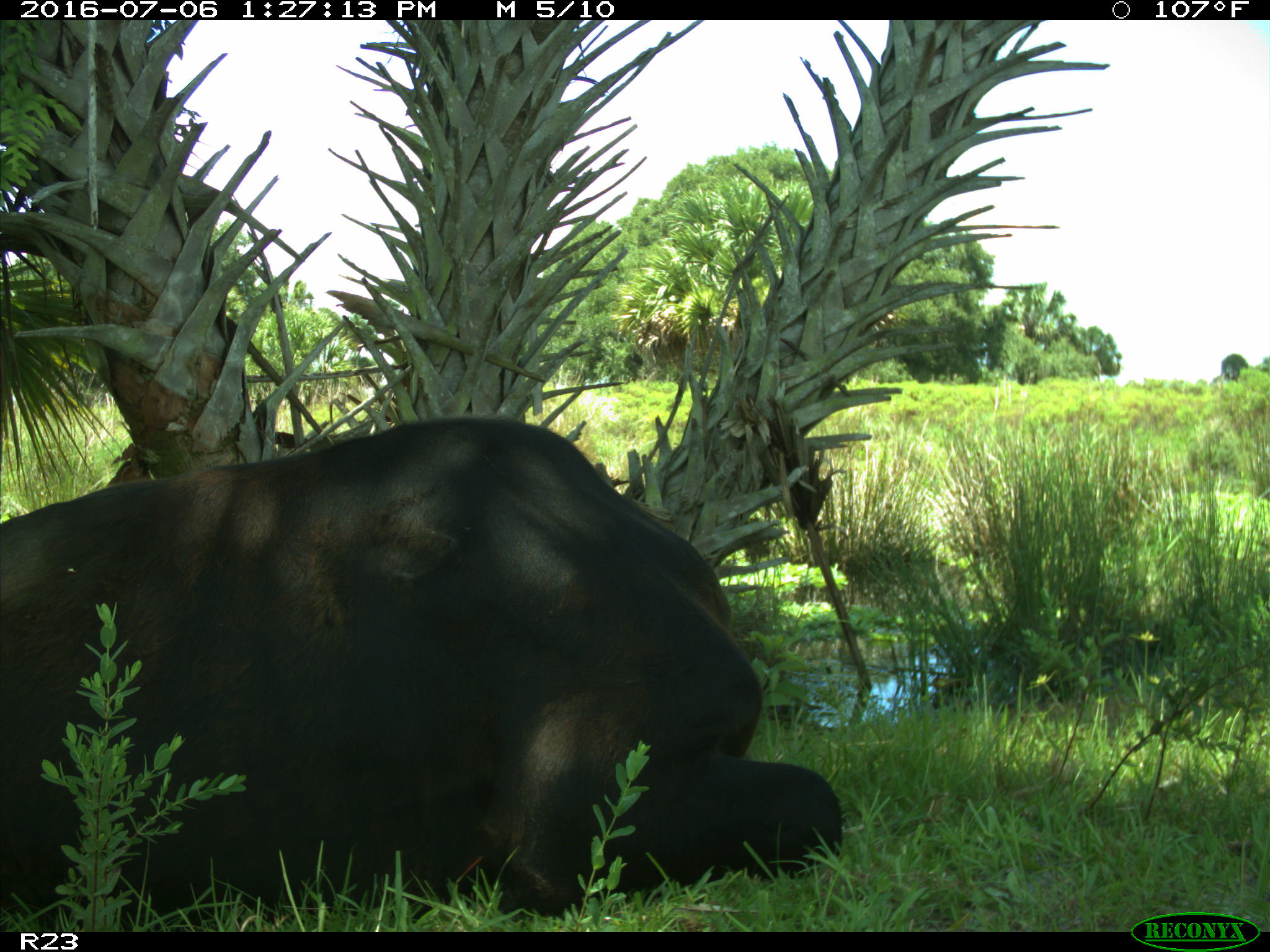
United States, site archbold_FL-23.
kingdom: Animalia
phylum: Chordata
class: Mammalia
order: Artiodactyla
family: Bovidae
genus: Bos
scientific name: Bos taurus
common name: domestic cow